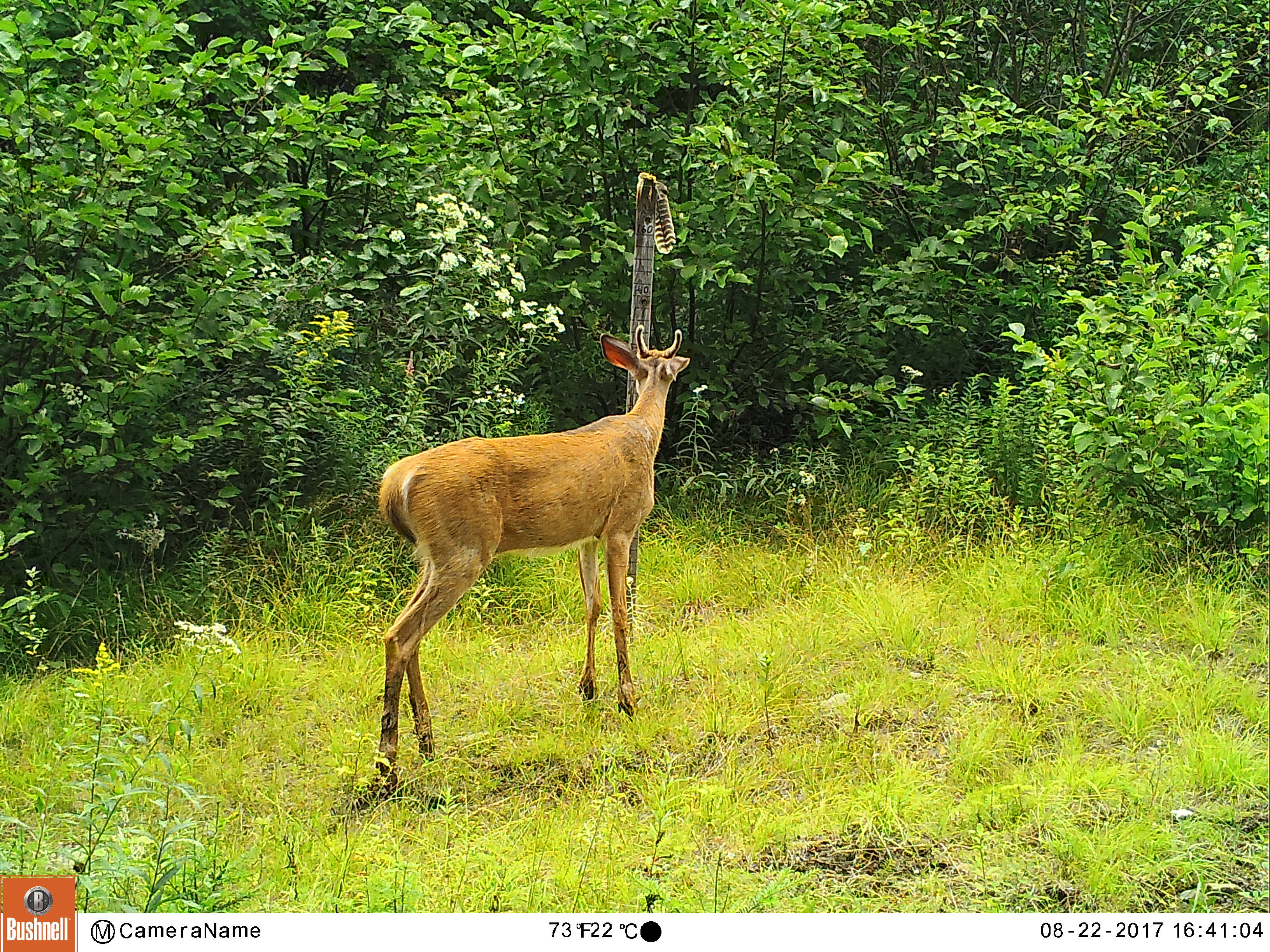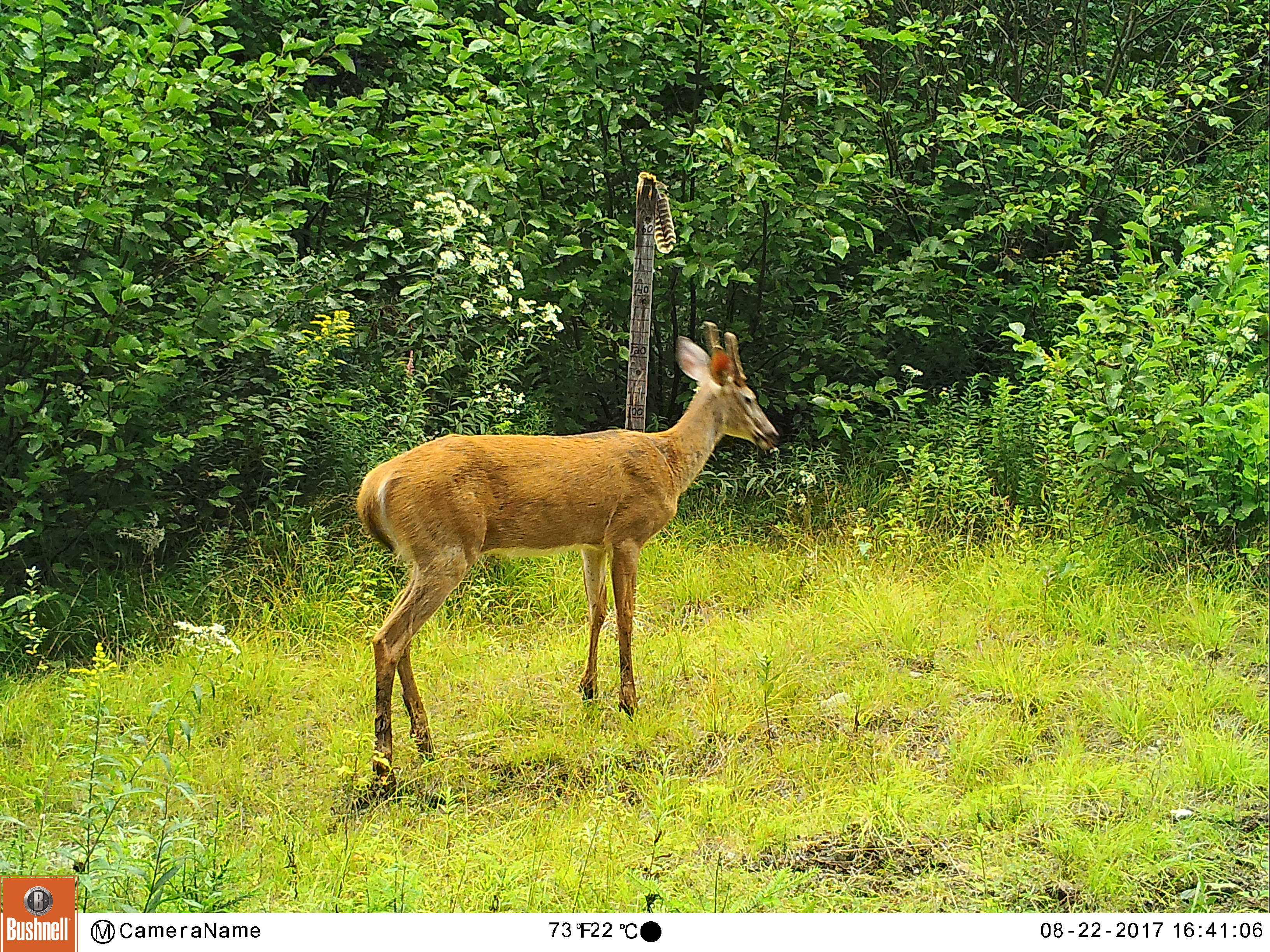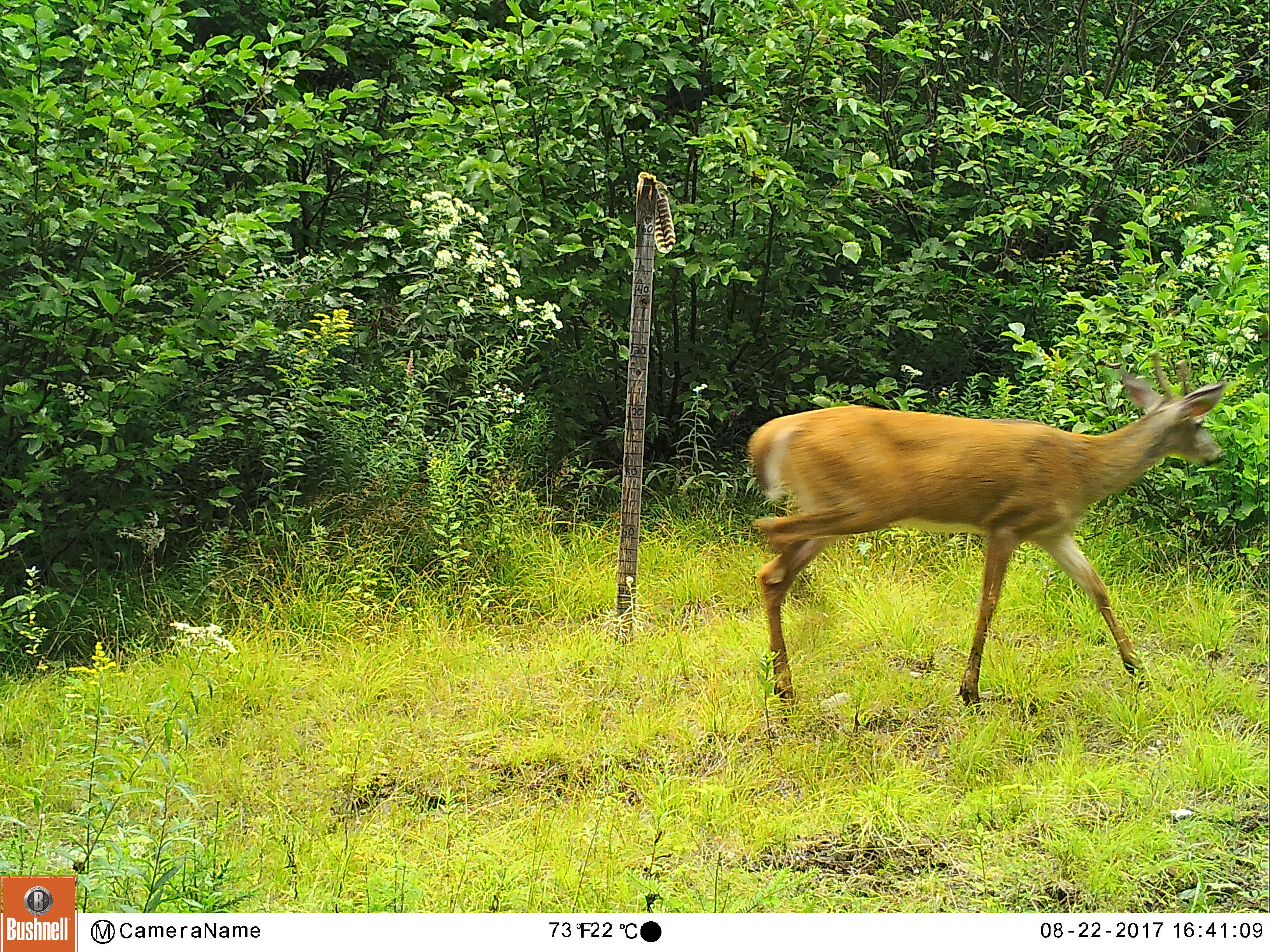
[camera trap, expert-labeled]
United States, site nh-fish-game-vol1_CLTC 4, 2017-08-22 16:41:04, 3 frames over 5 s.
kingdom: Animalia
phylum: Chordata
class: Mammalia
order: Artiodactyla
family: Cervidae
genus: Odocoileus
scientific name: Odocoileus virginianus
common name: white-tailed deer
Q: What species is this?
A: White-tailed deer (Odocoileus virginianus).